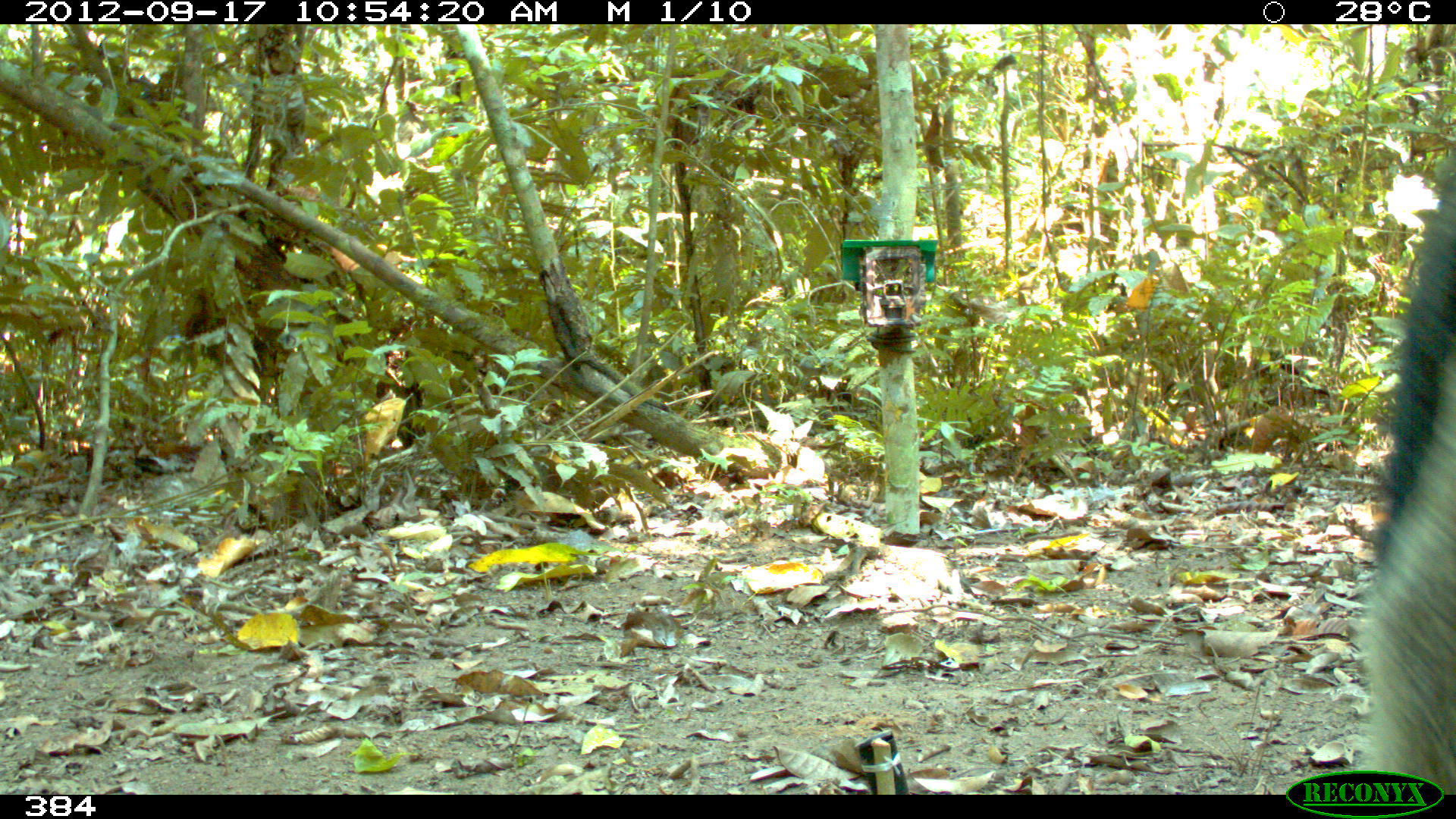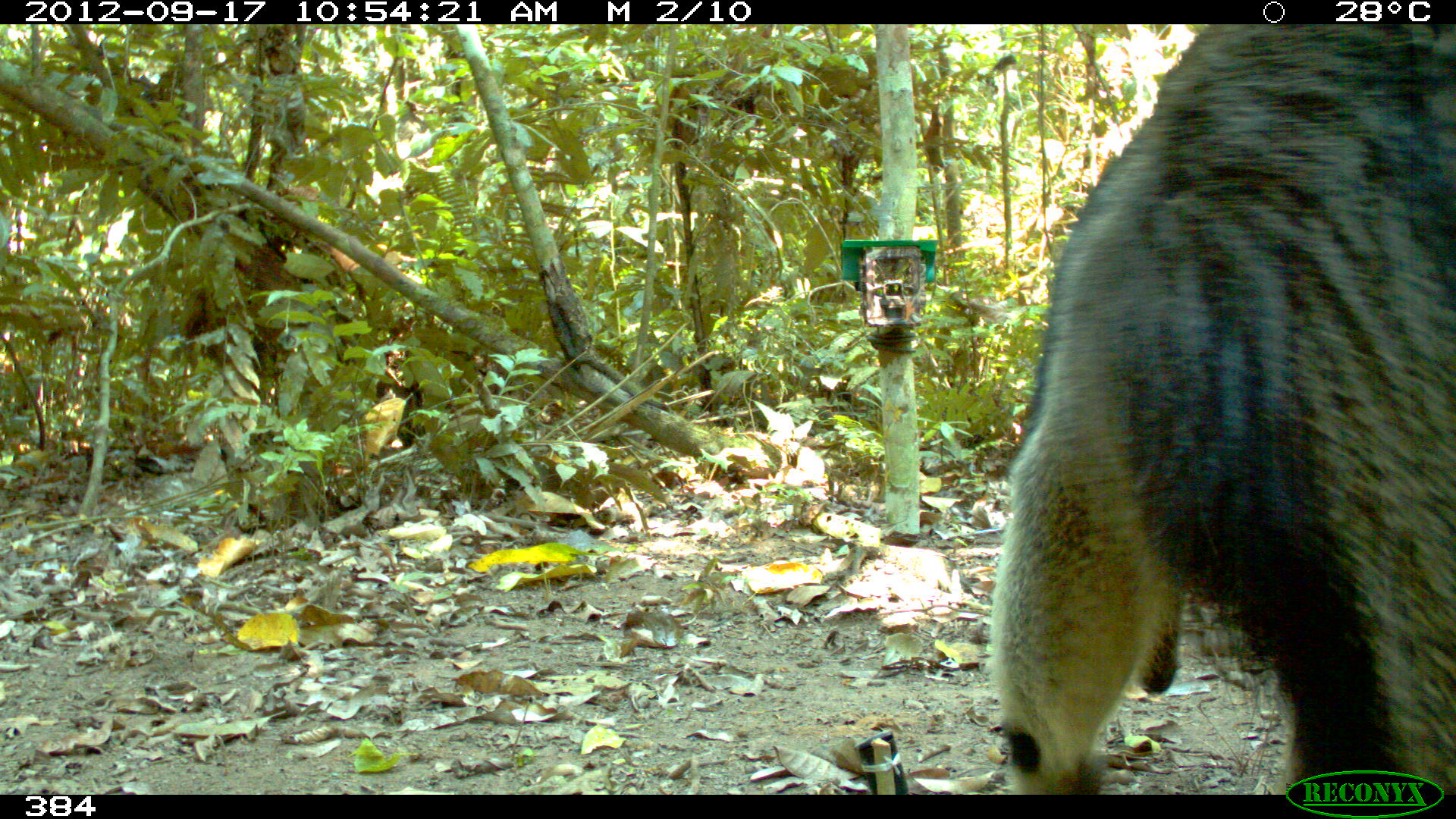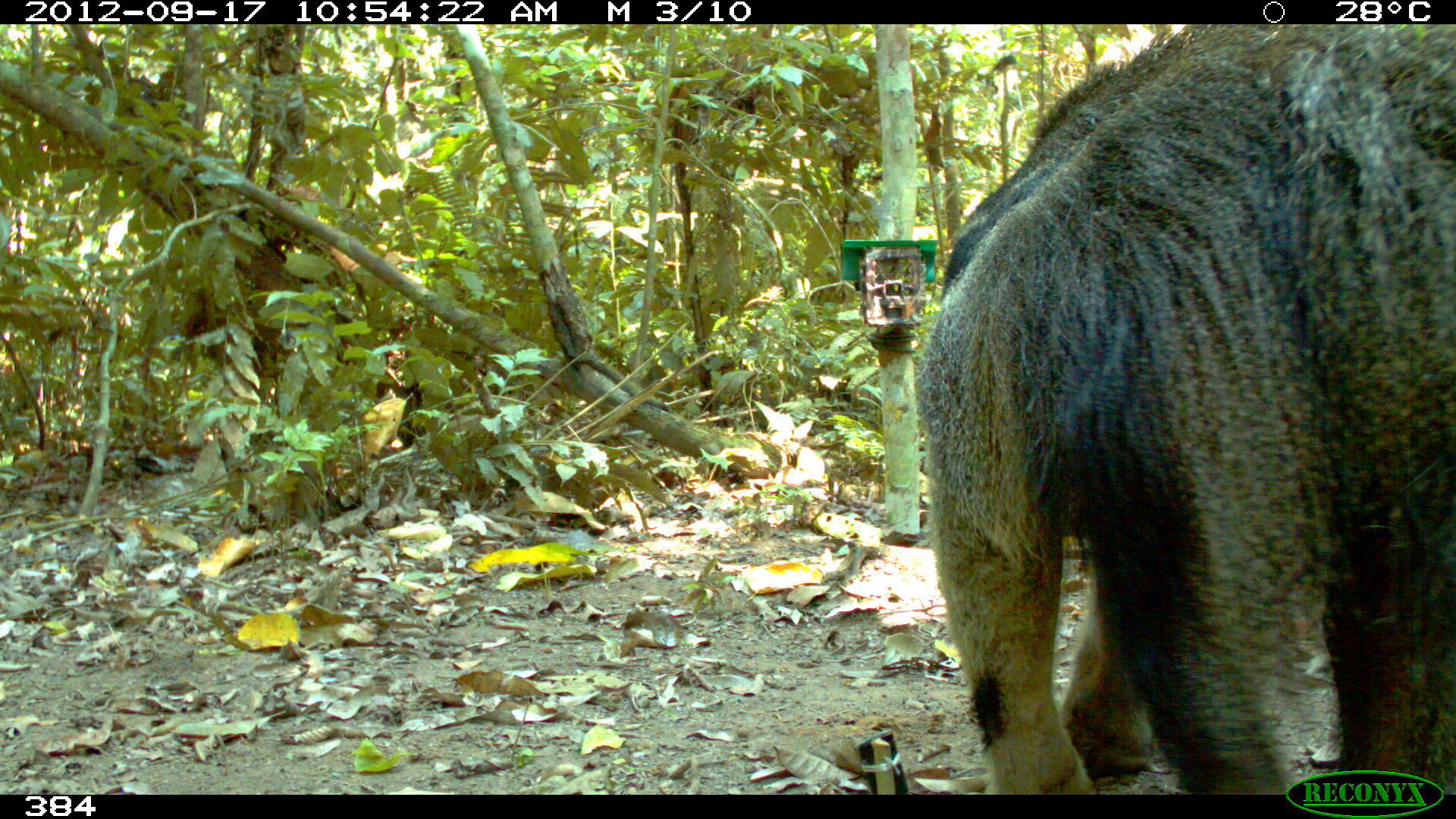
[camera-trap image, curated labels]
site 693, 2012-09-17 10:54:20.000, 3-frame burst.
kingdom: Animalia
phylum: Chordata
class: Mammalia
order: Pilosa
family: Myrmecophagidae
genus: Myrmecophaga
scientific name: Myrmecophaga tridactyla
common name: giant anteater